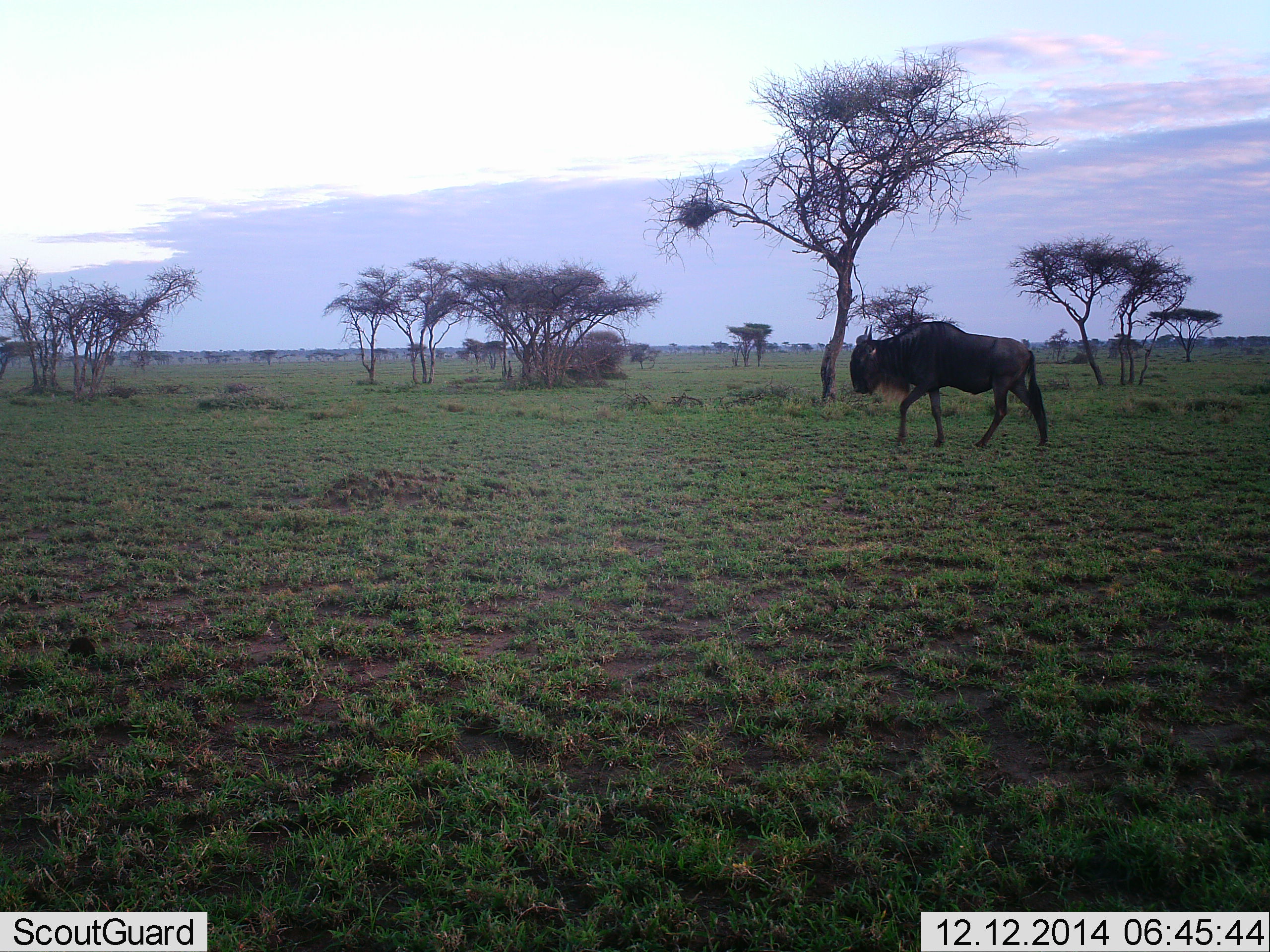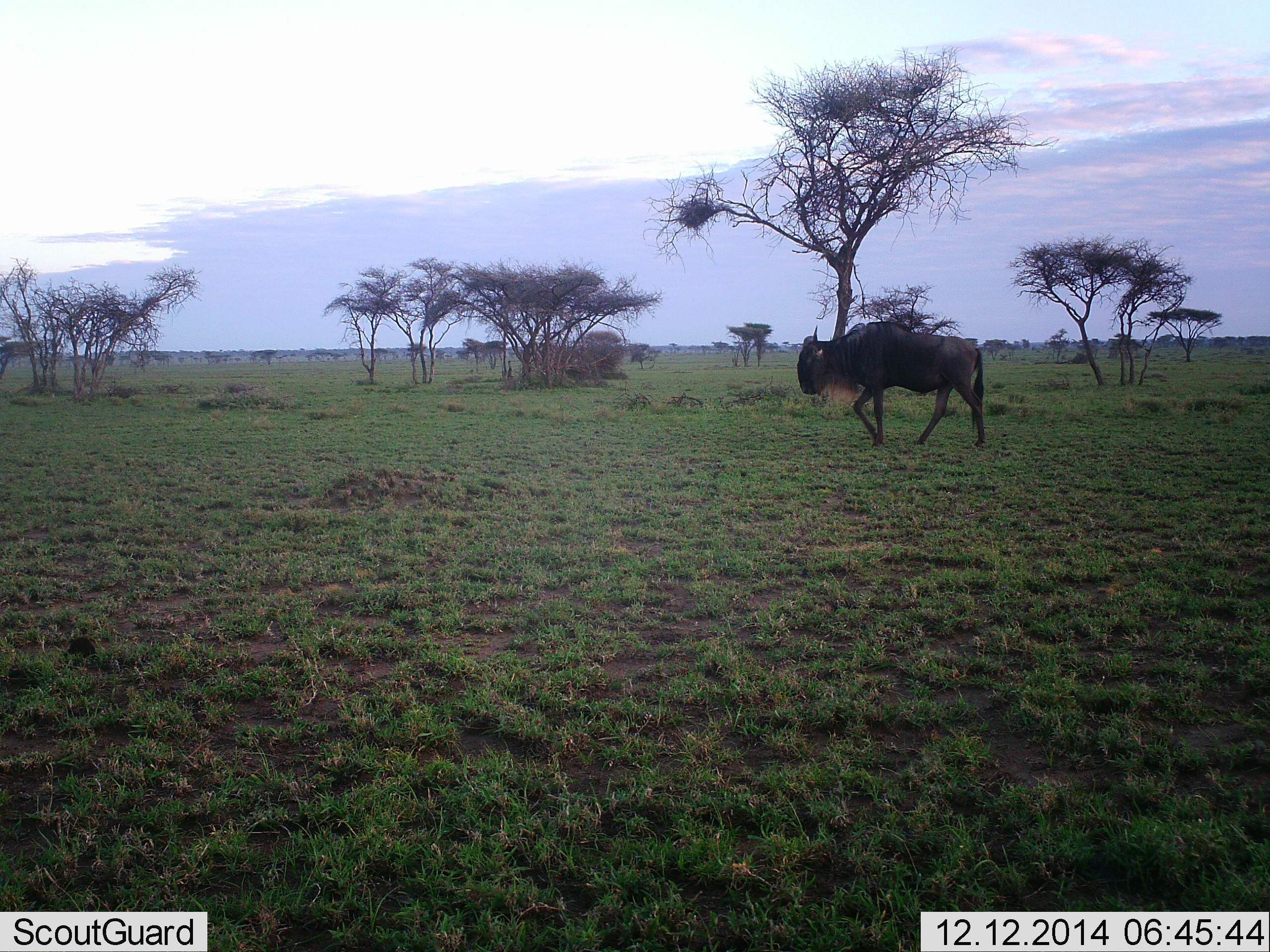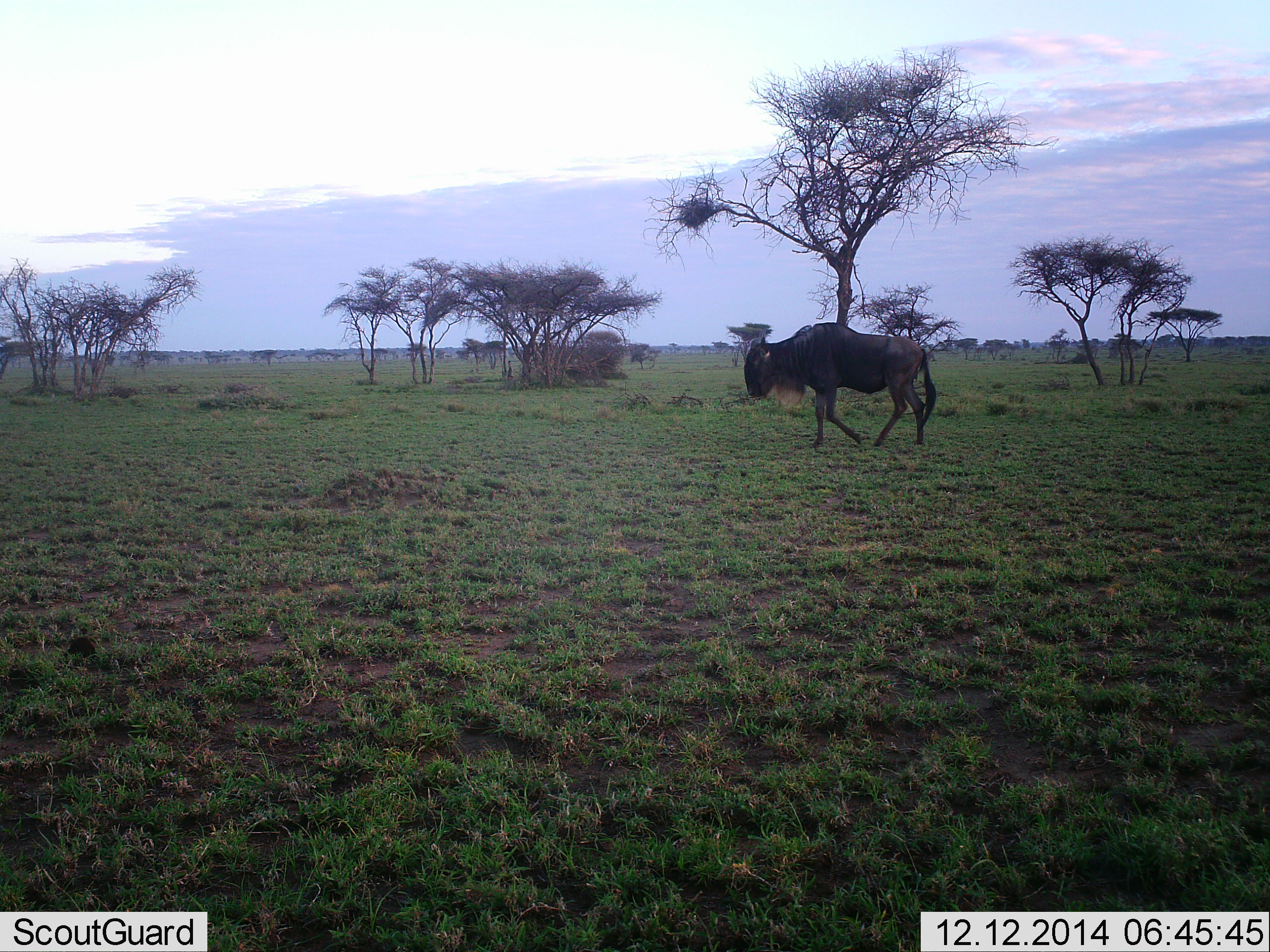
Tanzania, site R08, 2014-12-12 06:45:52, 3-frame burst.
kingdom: Animalia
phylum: Chordata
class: Mammalia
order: Artiodactyla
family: Bovidae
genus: Connochaetes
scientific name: Connochaetes taurinus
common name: blue wildebeest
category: wildebeest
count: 1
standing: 10%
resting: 0%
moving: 90%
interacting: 0%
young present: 0%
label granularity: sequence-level